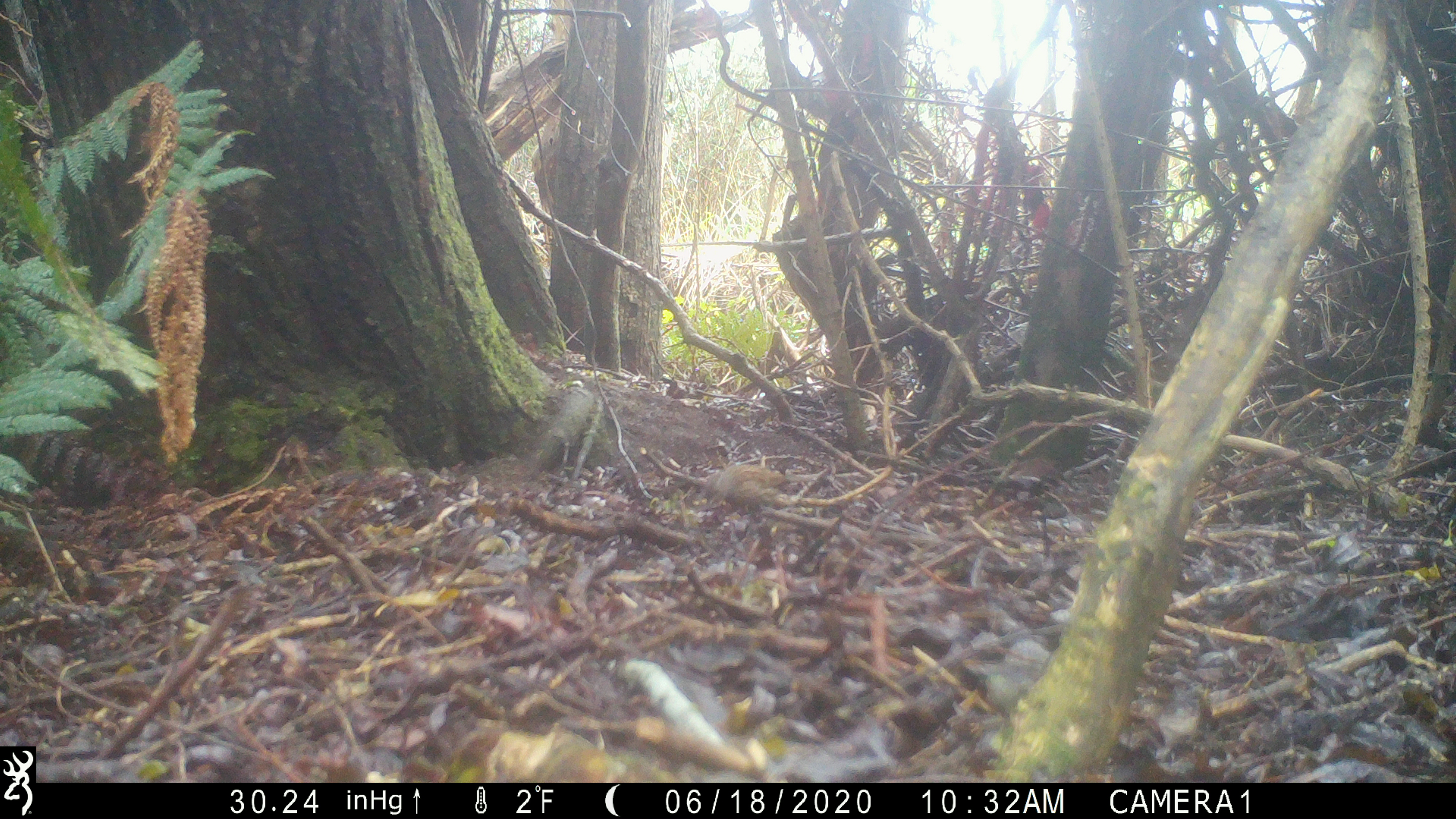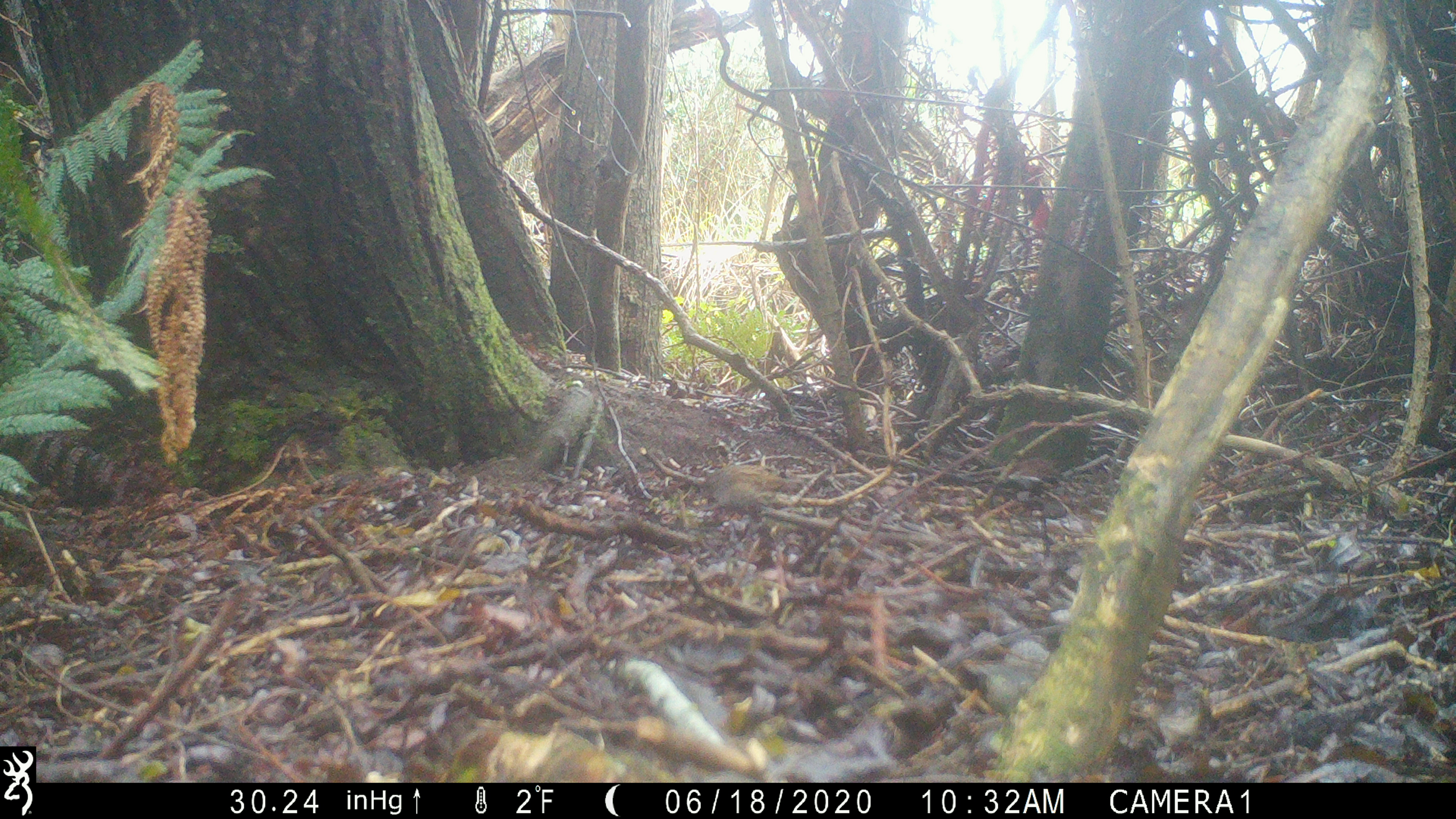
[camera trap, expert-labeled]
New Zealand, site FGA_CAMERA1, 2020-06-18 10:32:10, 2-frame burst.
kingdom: Animalia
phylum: Chordata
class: Aves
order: Passeriformes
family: Prunellidae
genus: Prunella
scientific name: Prunella modularis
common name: dunnock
Dunnock (Prunella modularis).